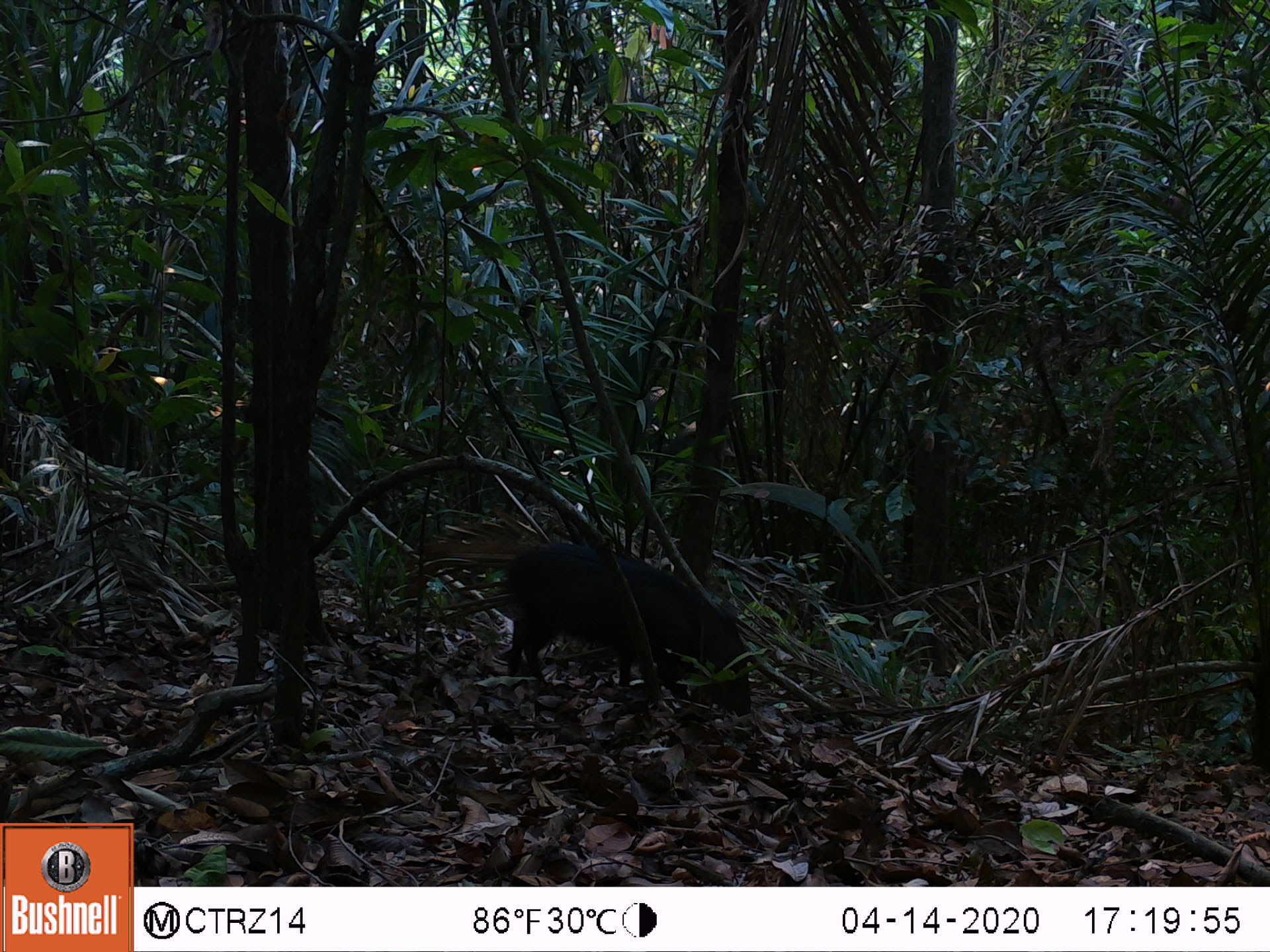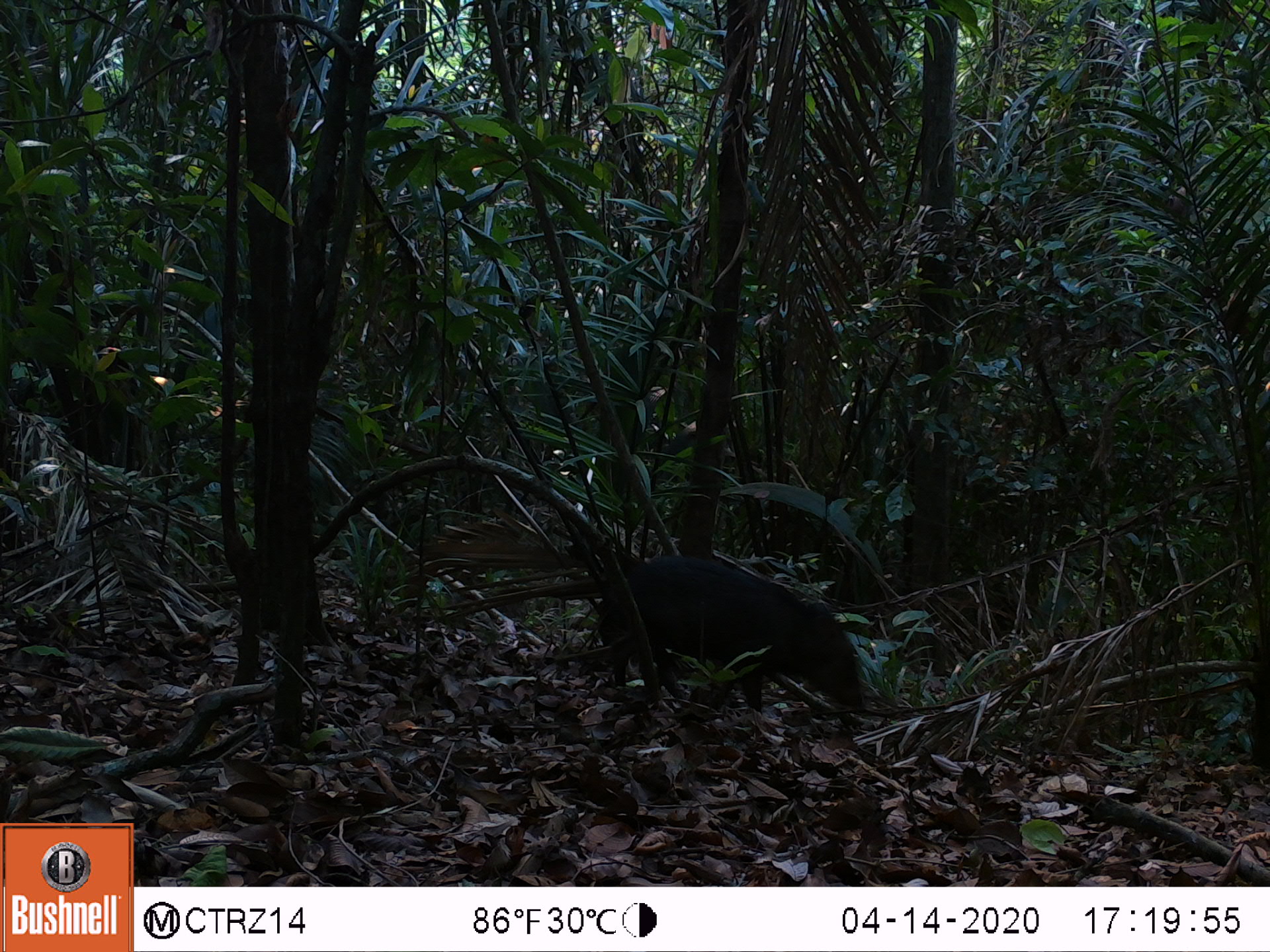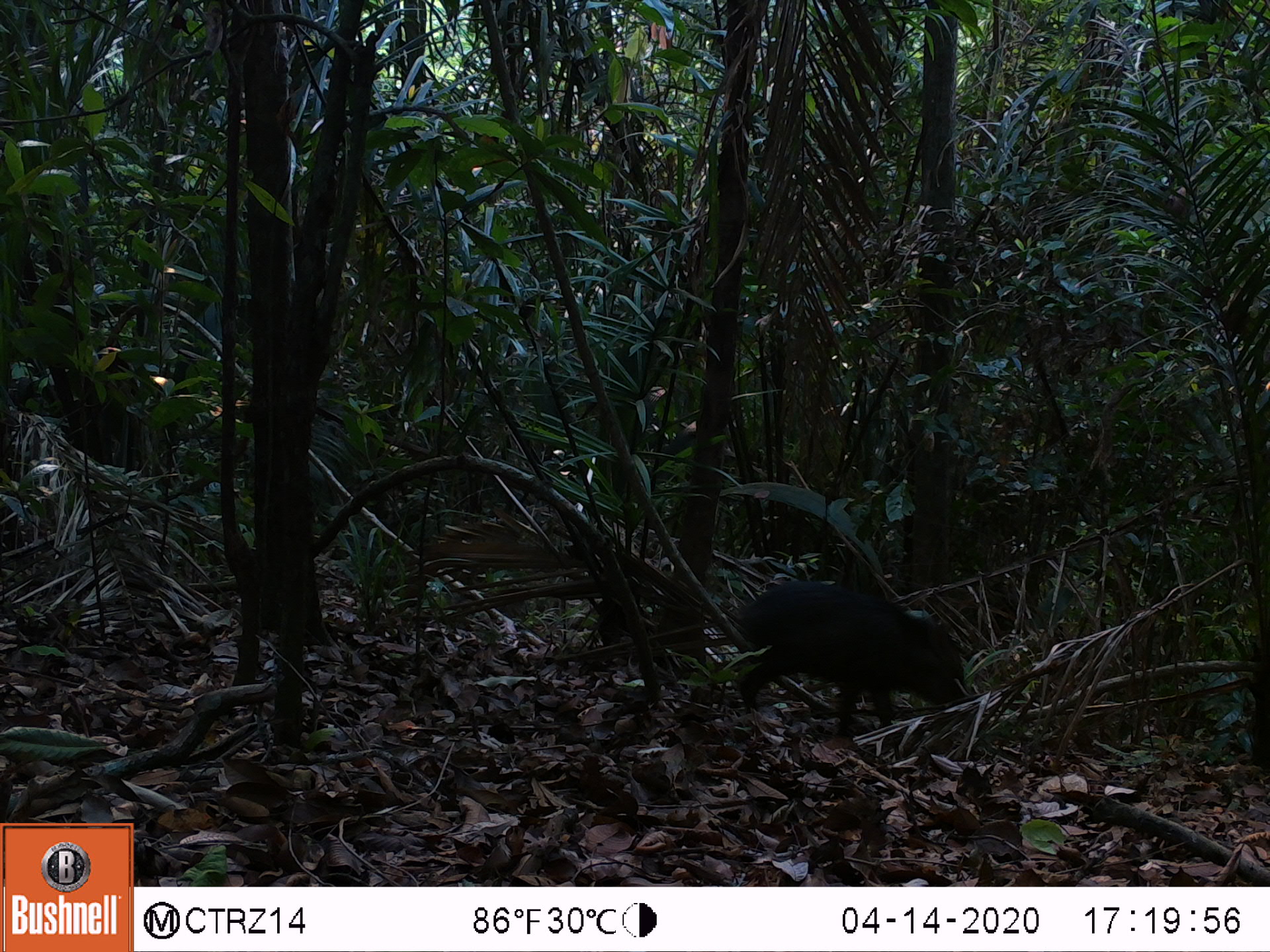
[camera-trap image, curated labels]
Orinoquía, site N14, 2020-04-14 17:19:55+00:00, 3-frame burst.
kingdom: Animalia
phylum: Chordata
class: Mammalia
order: Artiodactyla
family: Tayassuidae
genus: Pecari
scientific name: Pecari tajacu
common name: collared peccary